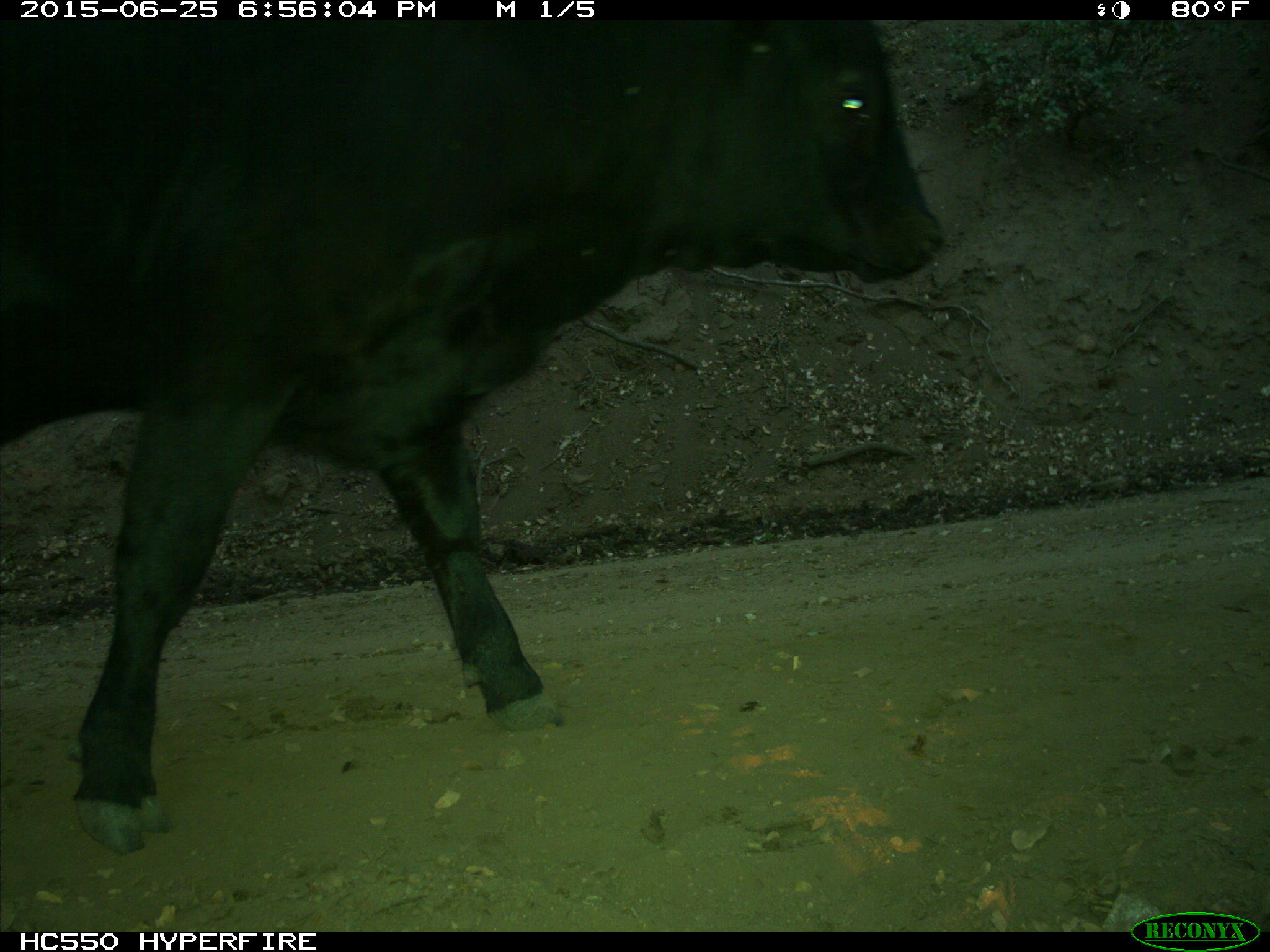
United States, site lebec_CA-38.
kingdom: Animalia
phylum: Chordata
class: Mammalia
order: Artiodactyla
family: Bovidae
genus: Bos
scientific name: Bos taurus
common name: domestic cow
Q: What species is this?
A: Bos taurus (domestic cow).